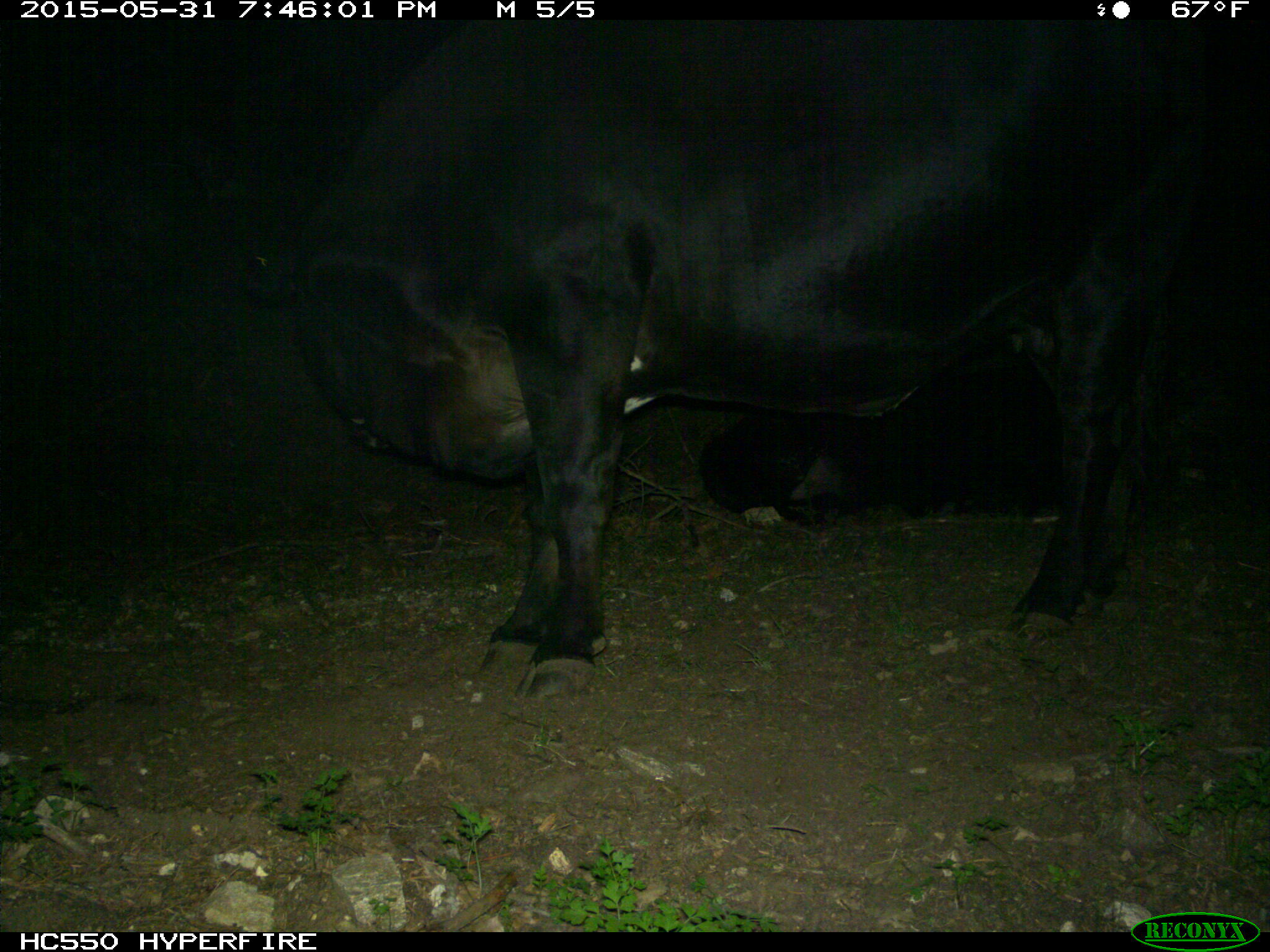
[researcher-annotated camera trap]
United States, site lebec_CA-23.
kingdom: Animalia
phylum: Chordata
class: Mammalia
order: Artiodactyla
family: Bovidae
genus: Bos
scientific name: Bos taurus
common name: domestic cow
Bos taurus (domestic cow).